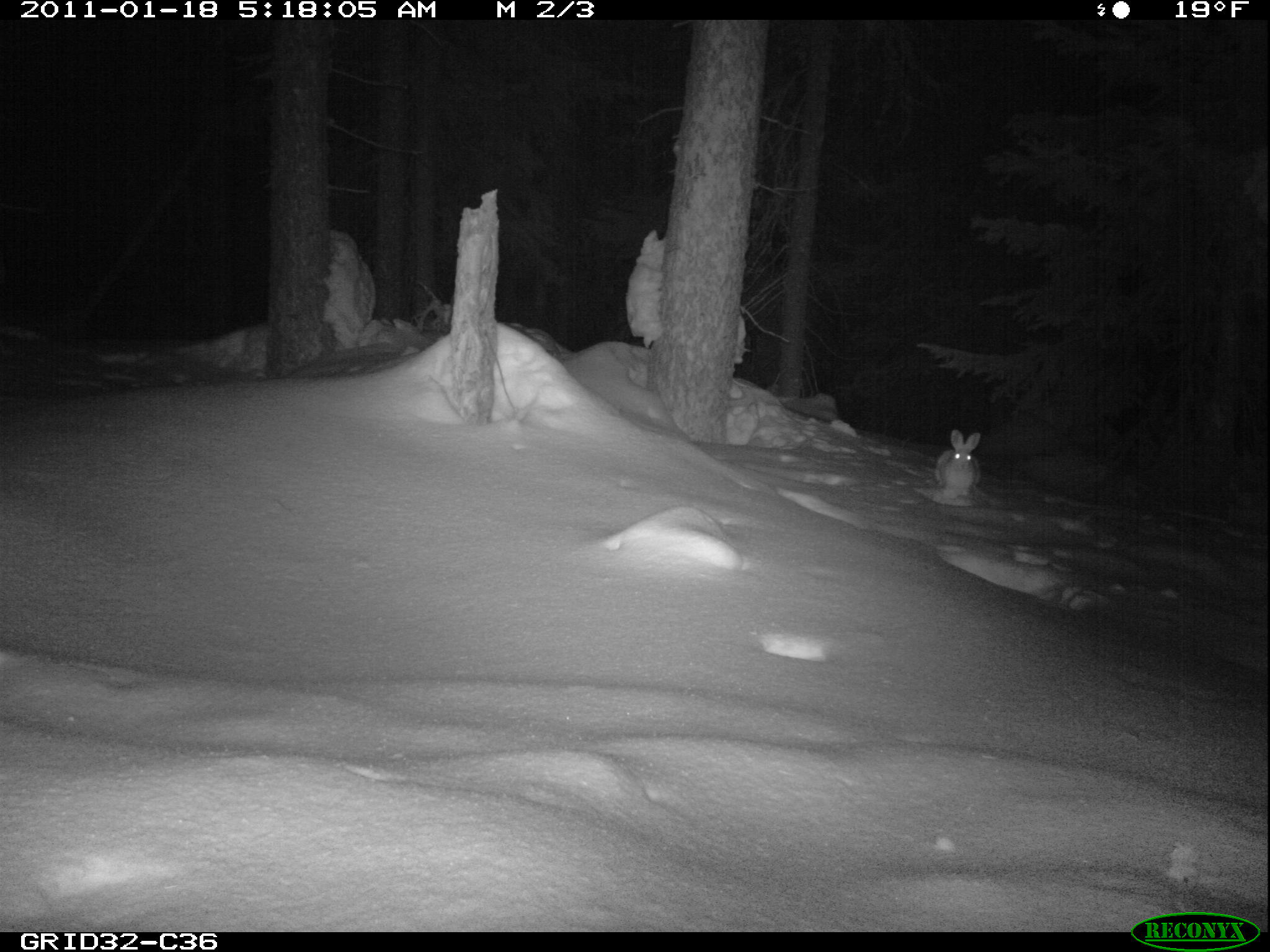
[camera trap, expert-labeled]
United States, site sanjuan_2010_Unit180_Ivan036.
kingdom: Animalia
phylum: Chordata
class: Mammalia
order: Lagomorpha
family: Leporidae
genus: Lepus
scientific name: Lepus americanus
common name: snowshoe hare